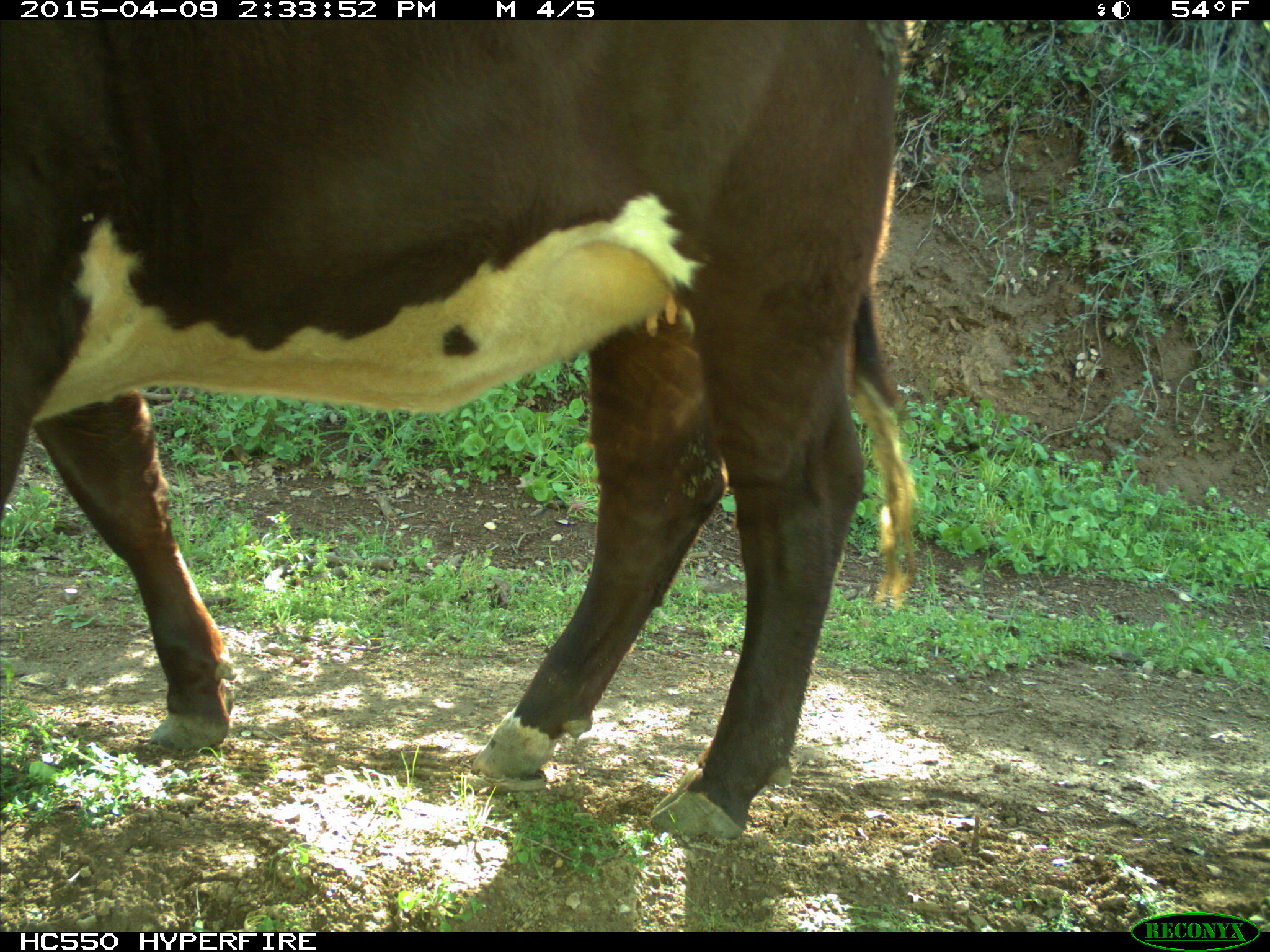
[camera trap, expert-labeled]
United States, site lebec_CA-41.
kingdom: Animalia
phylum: Chordata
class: Mammalia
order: Artiodactyla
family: Bovidae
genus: Bos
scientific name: Bos taurus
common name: domestic cow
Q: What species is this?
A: Bos taurus (domestic cow).